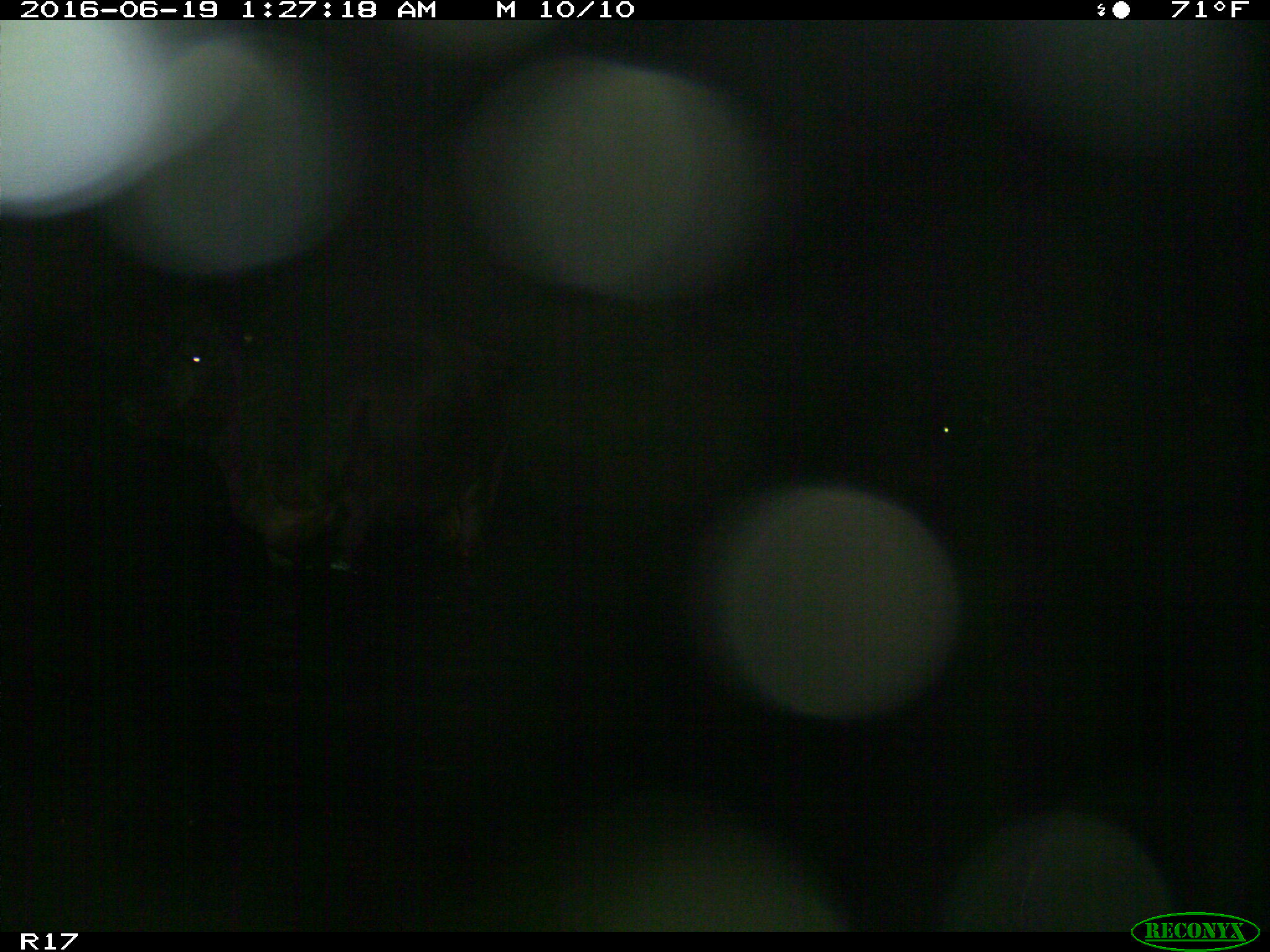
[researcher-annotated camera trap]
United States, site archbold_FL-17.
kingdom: Animalia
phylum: Chordata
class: Mammalia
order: Artiodactyla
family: Bovidae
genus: Bos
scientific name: Bos taurus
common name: domestic cow